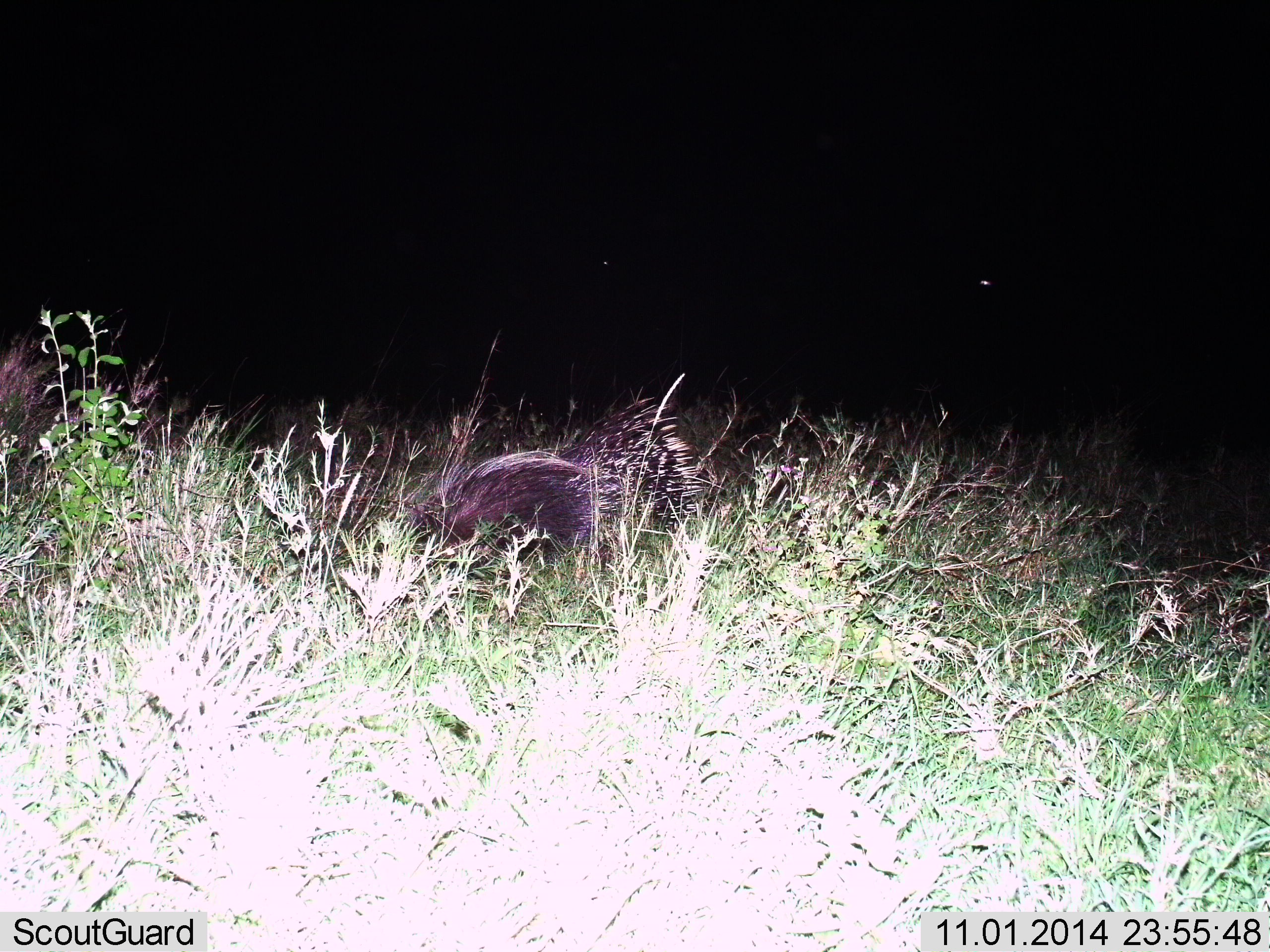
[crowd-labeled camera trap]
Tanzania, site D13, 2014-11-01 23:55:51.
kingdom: Animalia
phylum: Chordata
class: Mammalia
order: Rodentia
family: Hystricidae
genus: Hystrix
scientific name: Hystrix cristata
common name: crested porcupine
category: porcupine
Porcupine (crested porcupine) (Hystrix cristata), count 1. Behavior (volunteer vote fractions): standing 55%, resting 9%, moving 27%, interacting 0%. Young present (vote fraction): 0%. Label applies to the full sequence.